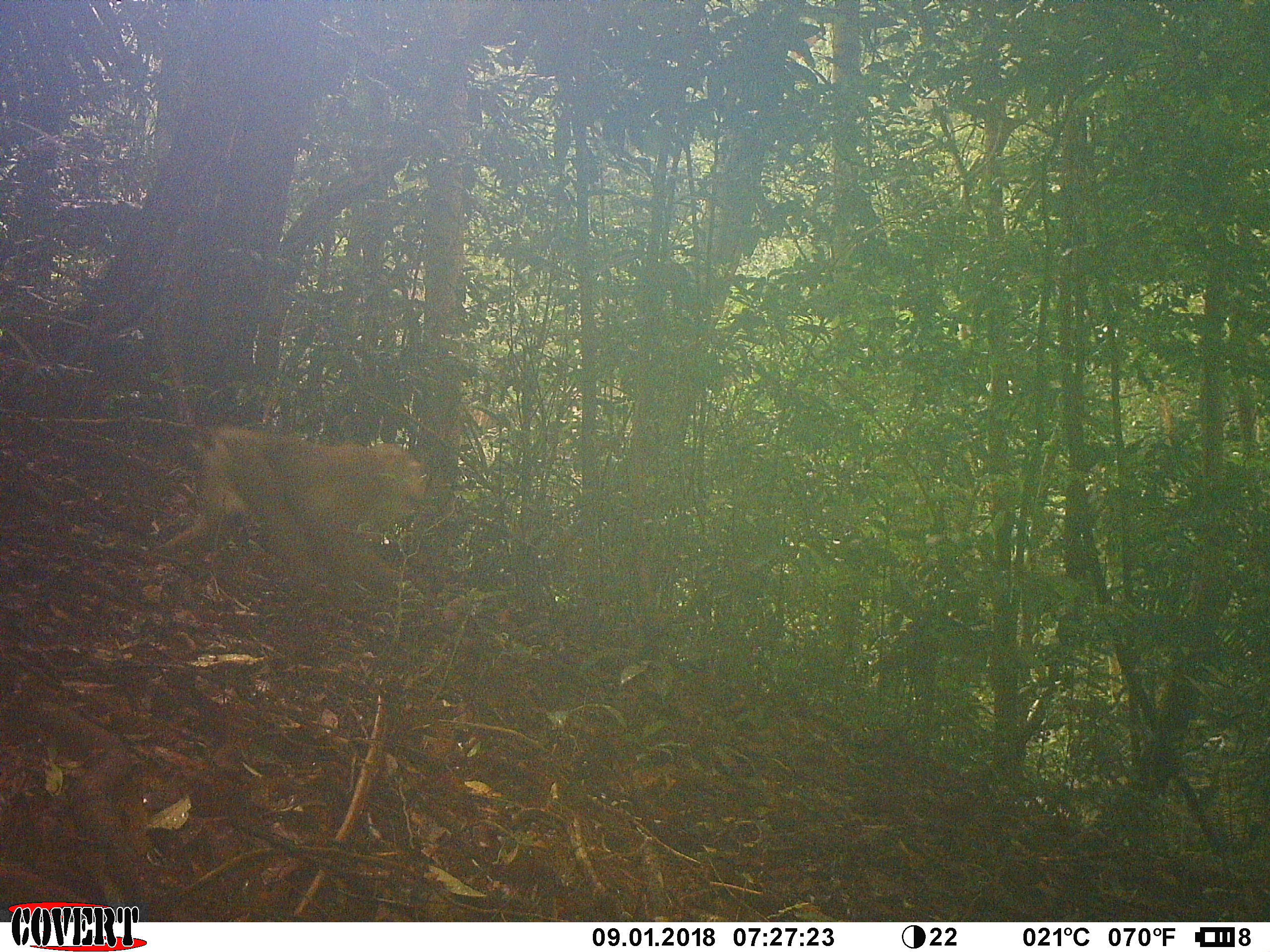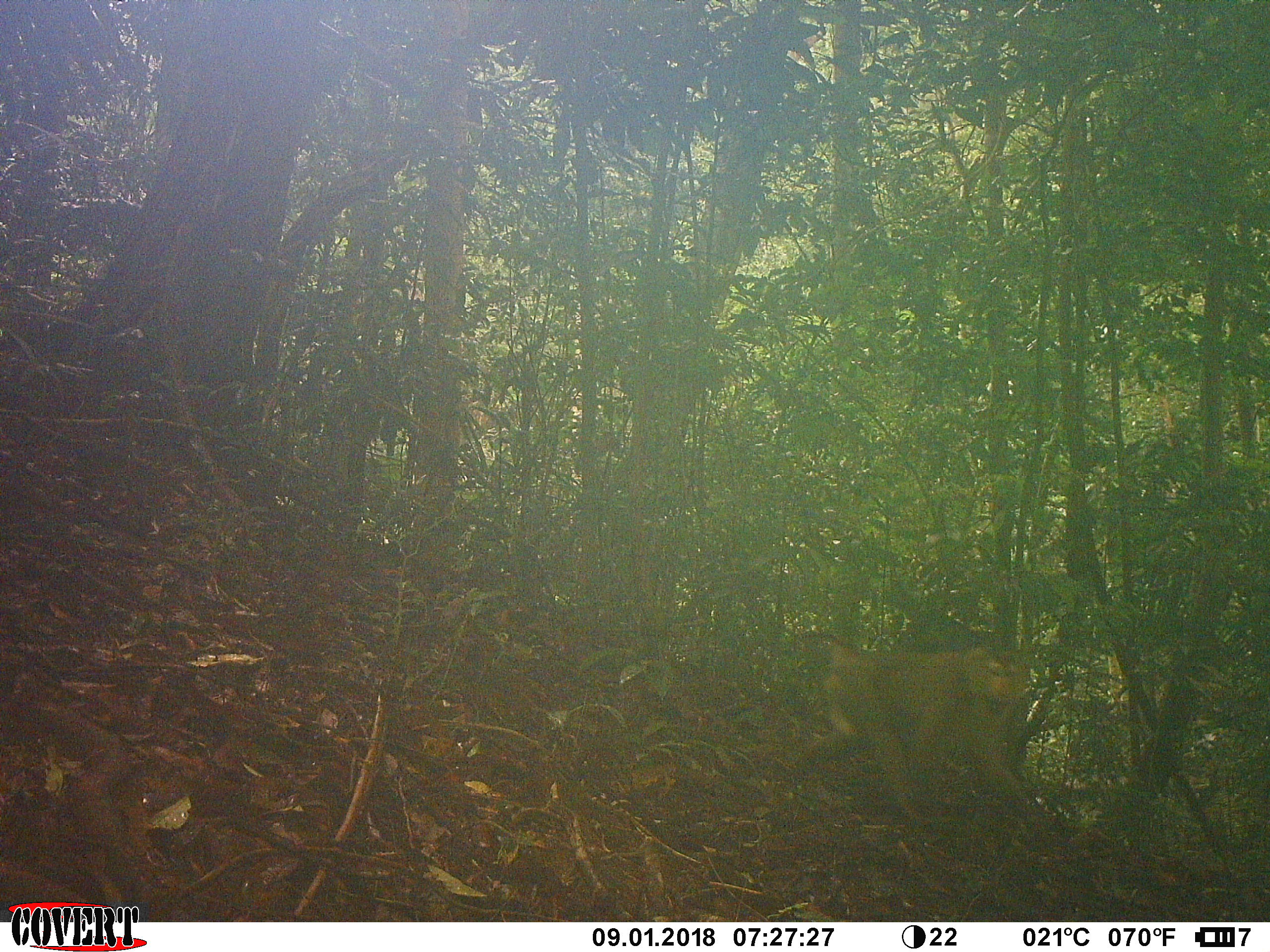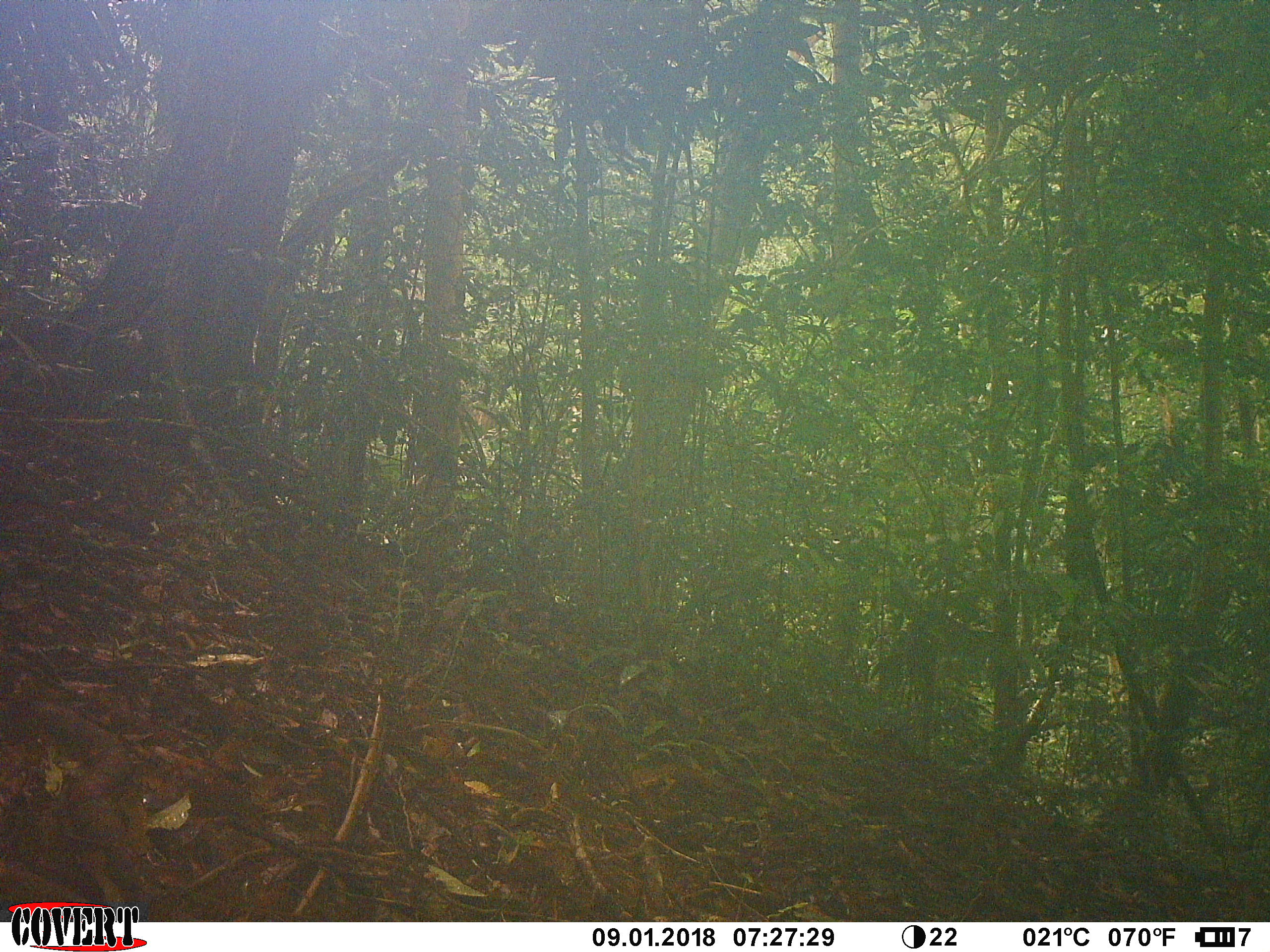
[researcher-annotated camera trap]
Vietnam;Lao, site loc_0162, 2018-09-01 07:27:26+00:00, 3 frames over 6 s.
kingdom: Animalia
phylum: Chordata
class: Mammalia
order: Primates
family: Cercopithecidae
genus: Macaca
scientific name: Macaca nemestrina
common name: pig-tailed macaque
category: pig tailed macaque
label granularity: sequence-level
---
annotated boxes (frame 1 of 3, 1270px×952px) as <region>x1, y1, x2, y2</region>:
pig tailed macaque: <region>159, 424, 427, 582</region>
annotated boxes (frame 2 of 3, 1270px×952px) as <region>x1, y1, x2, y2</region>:
pig tailed macaque: <region>792, 630, 1038, 820</region>